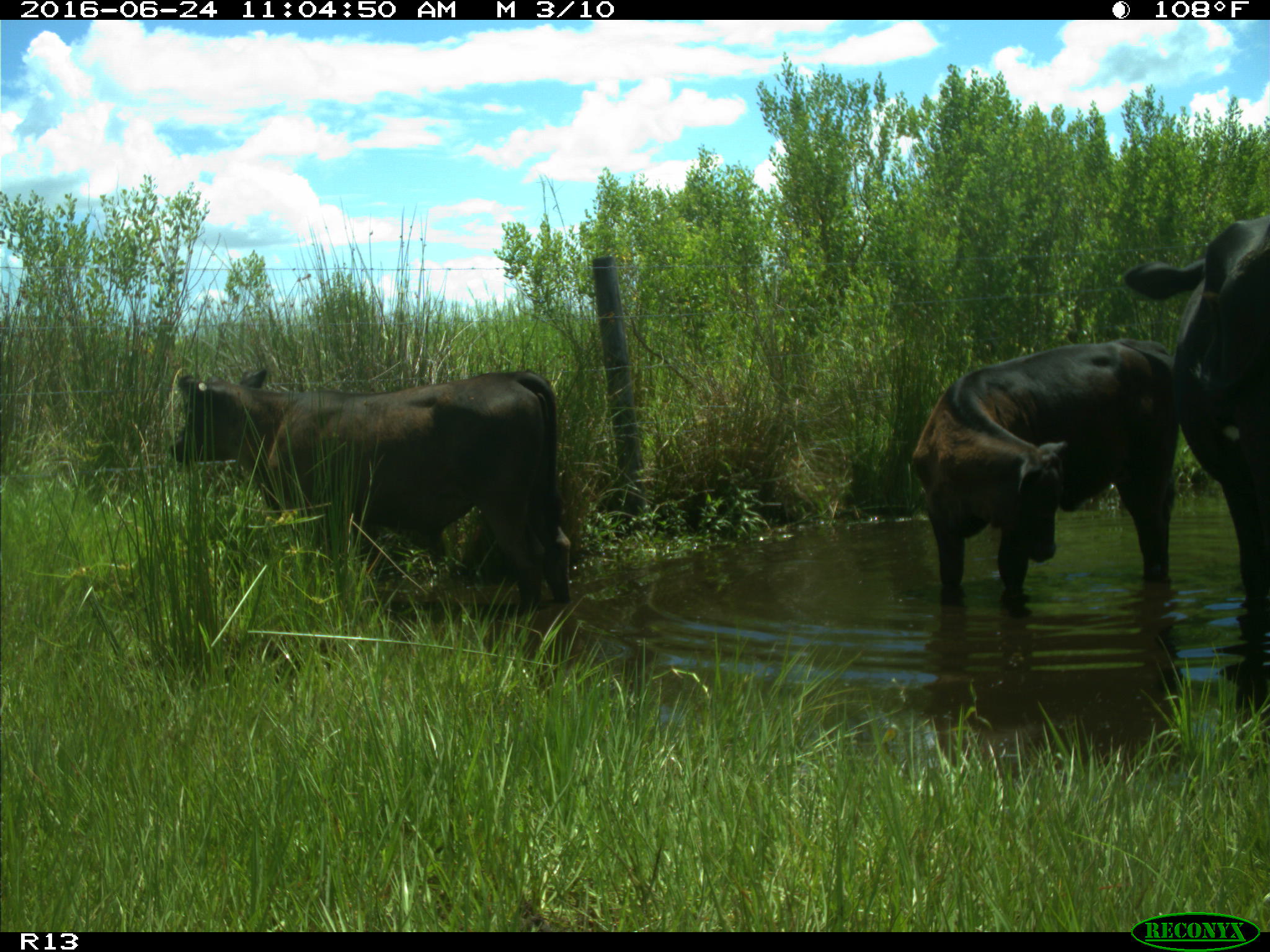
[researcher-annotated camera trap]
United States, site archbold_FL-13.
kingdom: Animalia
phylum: Chordata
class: Mammalia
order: Artiodactyla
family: Bovidae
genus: Bos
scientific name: Bos taurus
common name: domestic cow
Bos taurus (domestic cow).